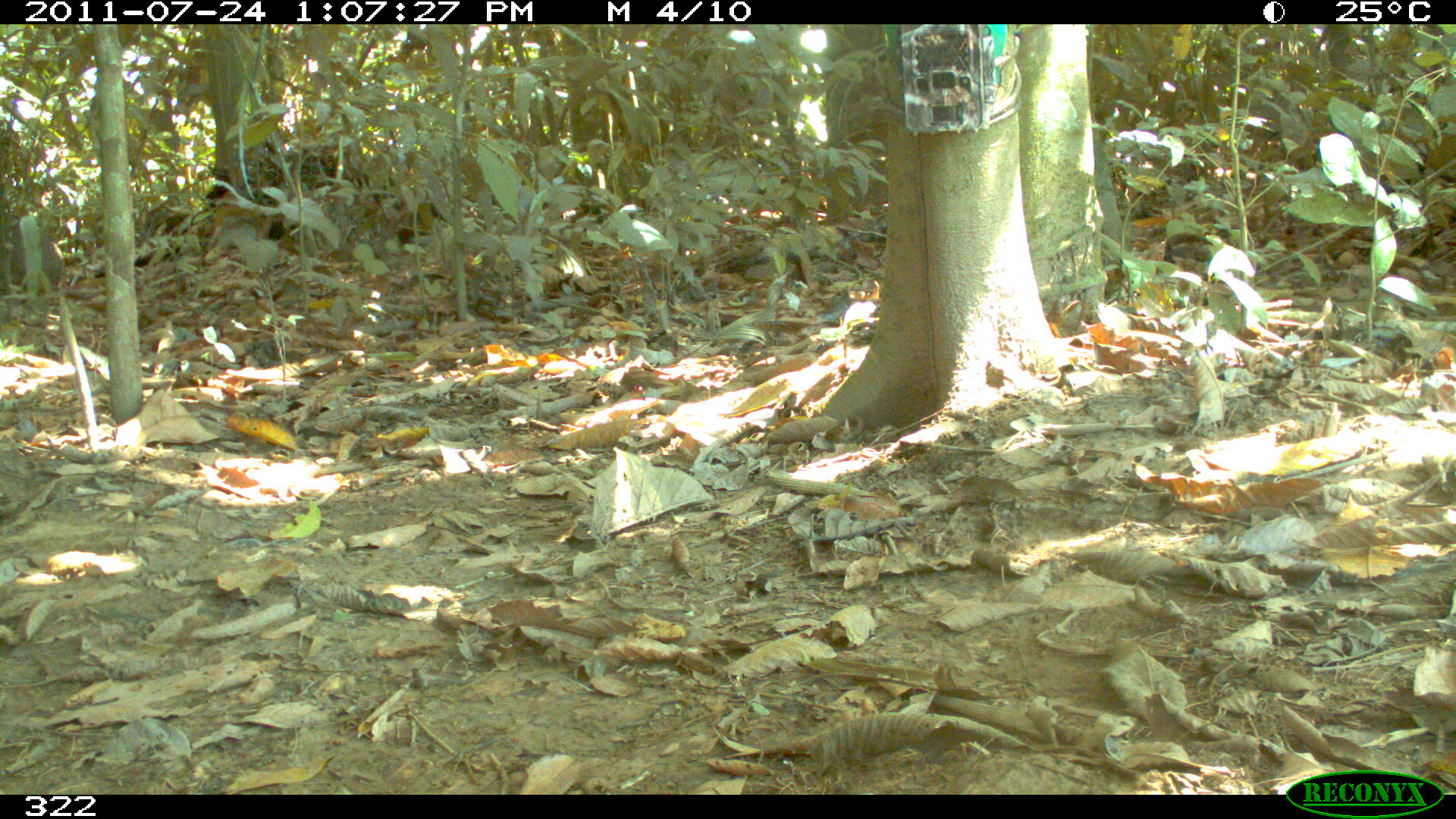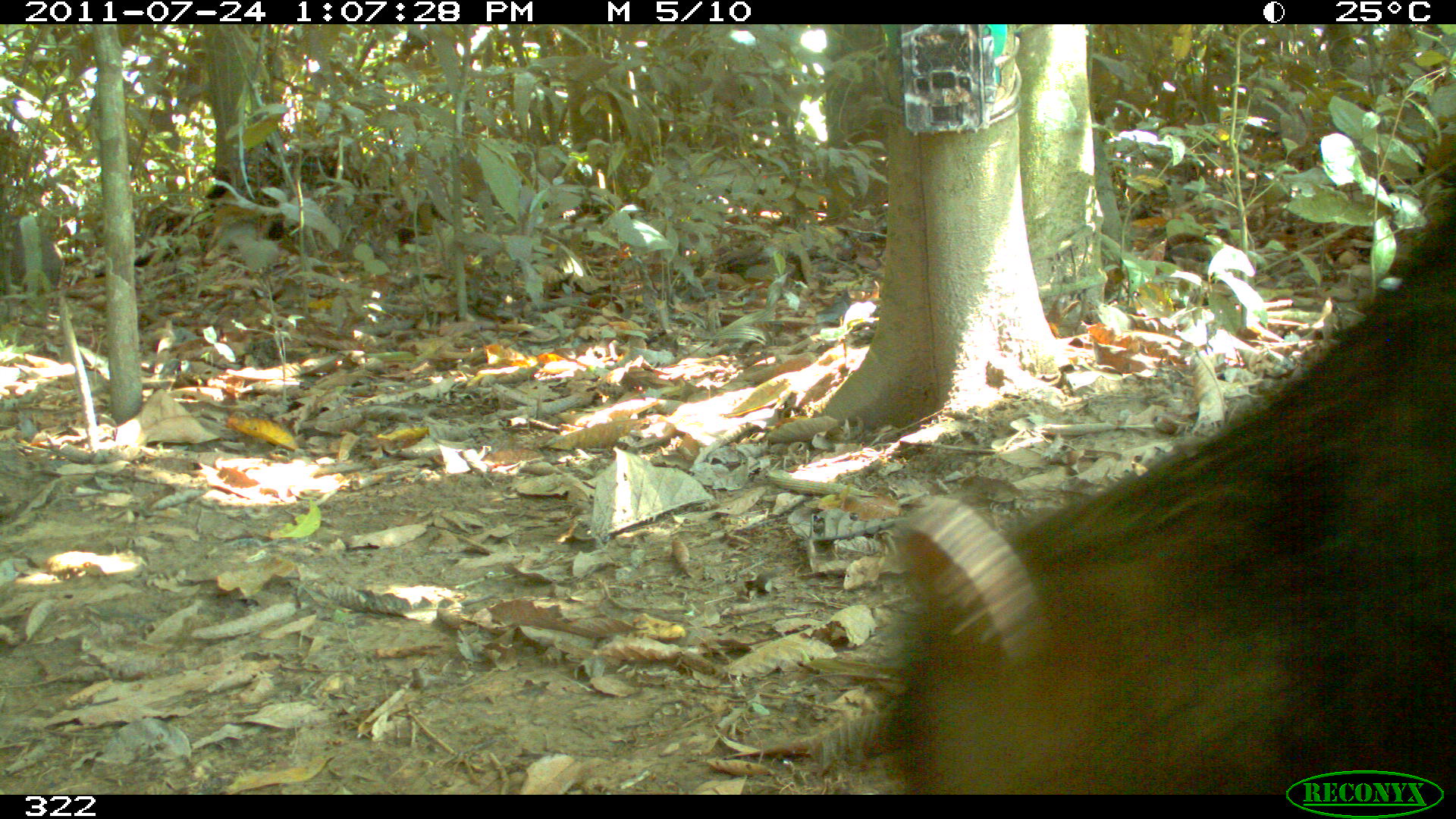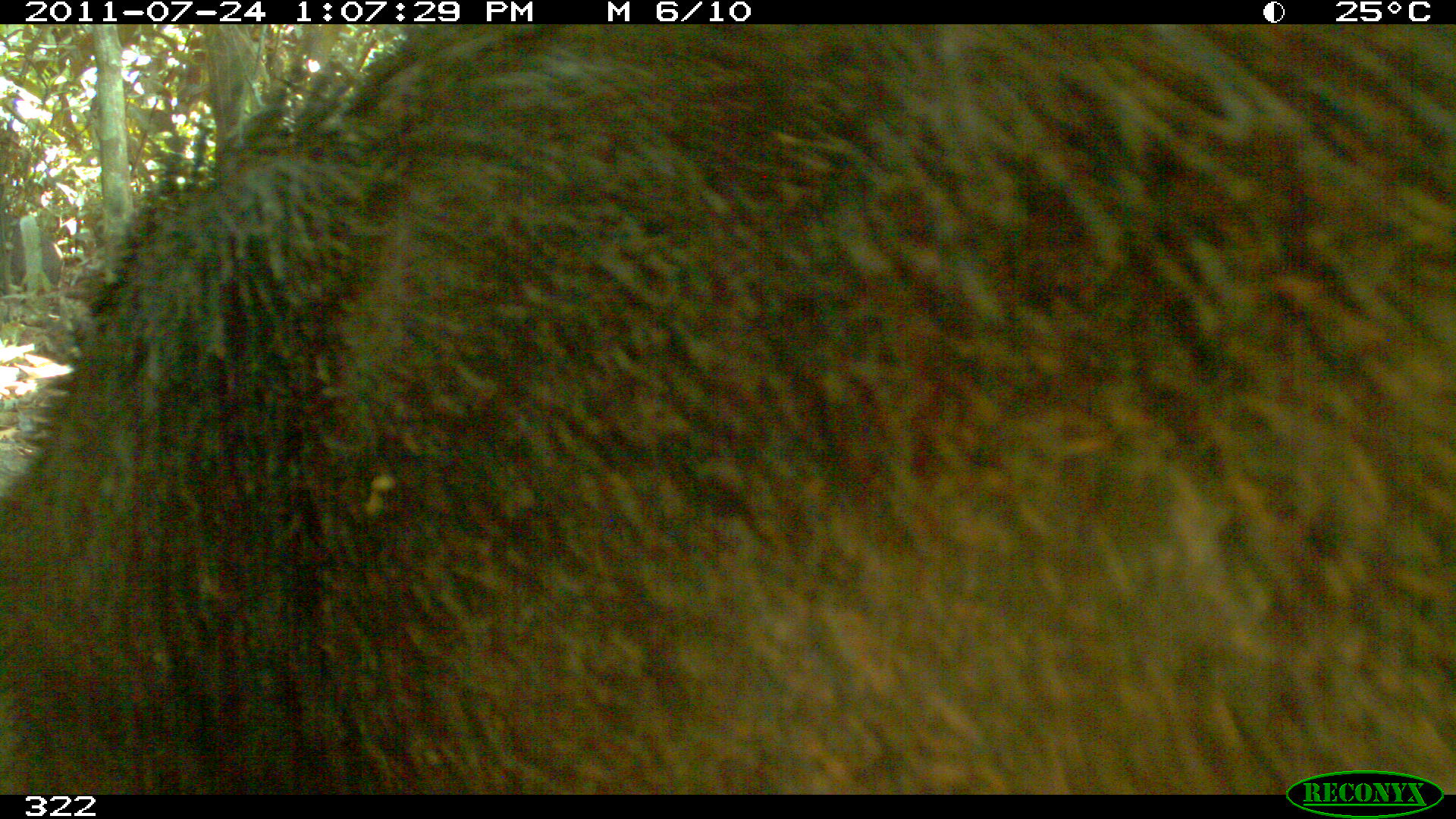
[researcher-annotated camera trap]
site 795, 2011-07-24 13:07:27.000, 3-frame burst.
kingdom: Animalia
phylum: Chordata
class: Mammalia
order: Artiodactyla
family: Tayassuidae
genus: Tayassu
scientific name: Tayassu pecari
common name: white-lipped peccary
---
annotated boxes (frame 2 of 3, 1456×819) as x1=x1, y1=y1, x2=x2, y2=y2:
tayassu pecari: x1=862, y1=191, x2=1454, y2=794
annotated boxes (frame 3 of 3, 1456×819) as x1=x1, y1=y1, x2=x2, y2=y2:
tayassu pecari: x1=0, y1=21, x2=1456, y2=793